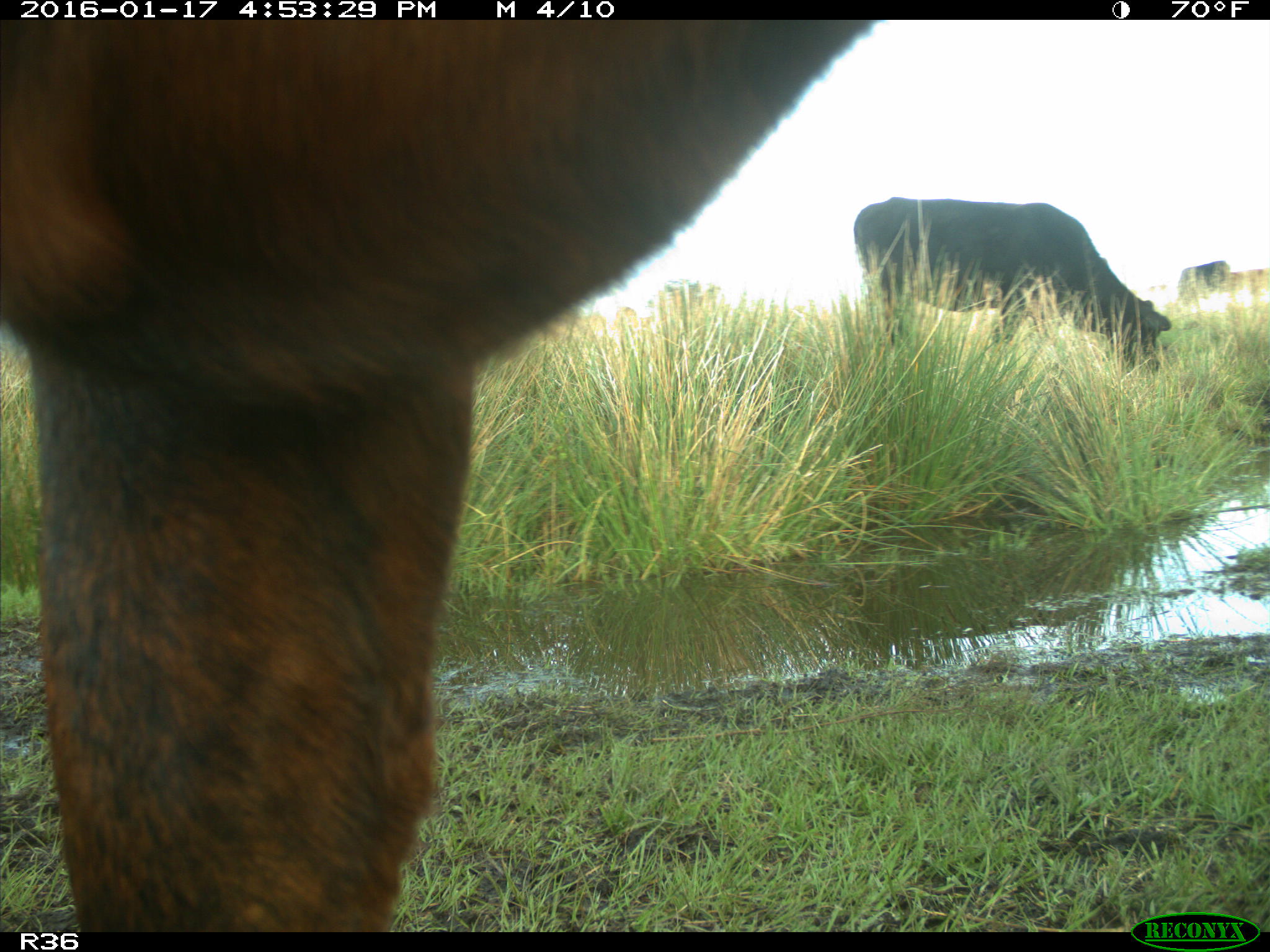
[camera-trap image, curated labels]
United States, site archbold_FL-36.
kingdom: Animalia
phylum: Chordata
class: Mammalia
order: Artiodactyla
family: Bovidae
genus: Bos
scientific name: Bos taurus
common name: domestic cow